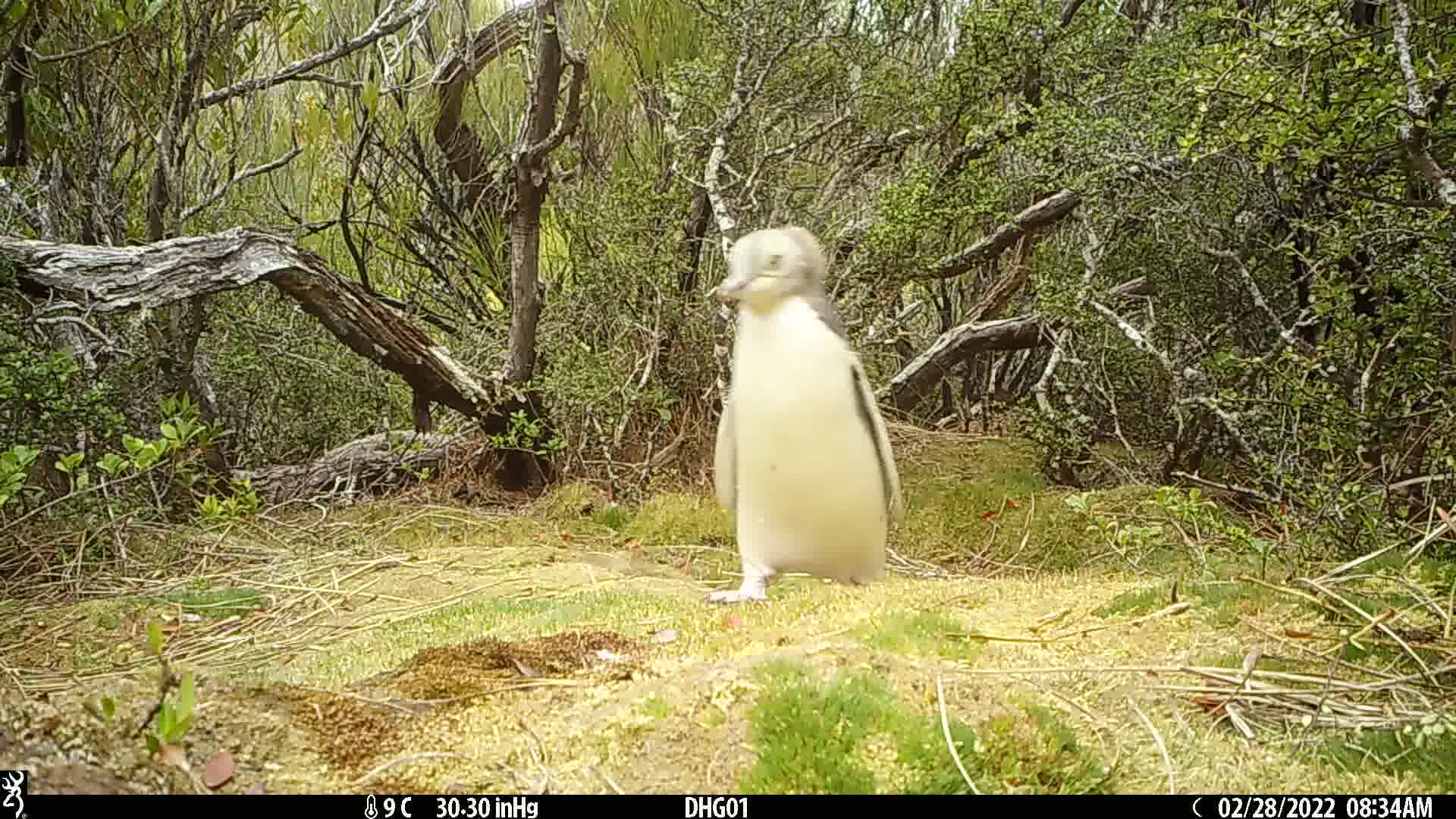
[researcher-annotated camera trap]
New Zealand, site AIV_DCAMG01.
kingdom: Animalia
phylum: Chordata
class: Aves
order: Sphenisciformes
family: Spheniscidae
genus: Megadyptes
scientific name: Megadyptes antipodes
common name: yellow-eyed penguin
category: yellow eyed penguin